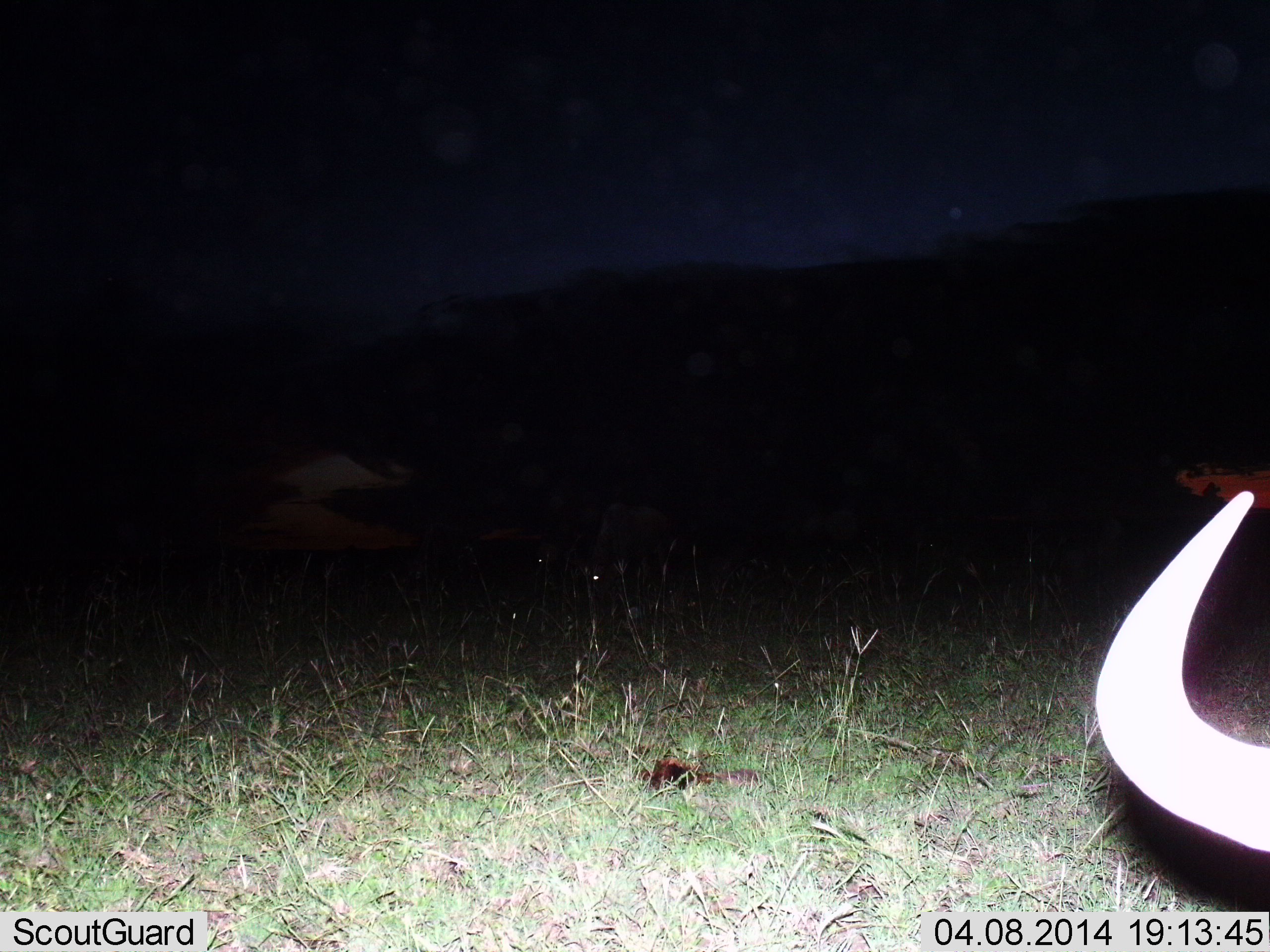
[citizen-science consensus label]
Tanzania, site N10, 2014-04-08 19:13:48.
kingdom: Animalia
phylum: Chordata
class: Mammalia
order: Artiodactyla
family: Bovidae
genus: Connochaetes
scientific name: Connochaetes taurinus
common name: blue wildebeest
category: wildebeest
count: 1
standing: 70%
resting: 10%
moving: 10%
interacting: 0%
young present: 0%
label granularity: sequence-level